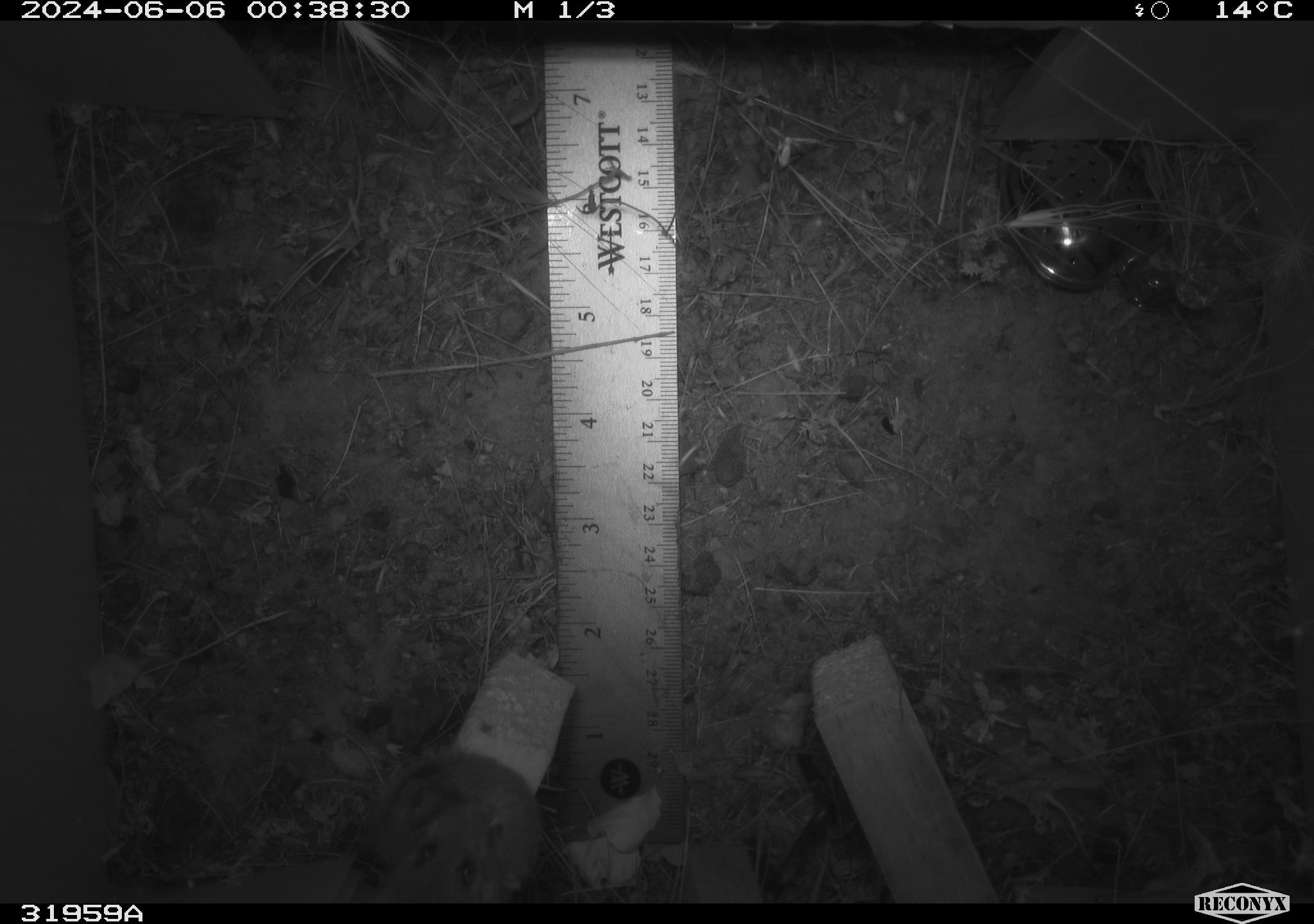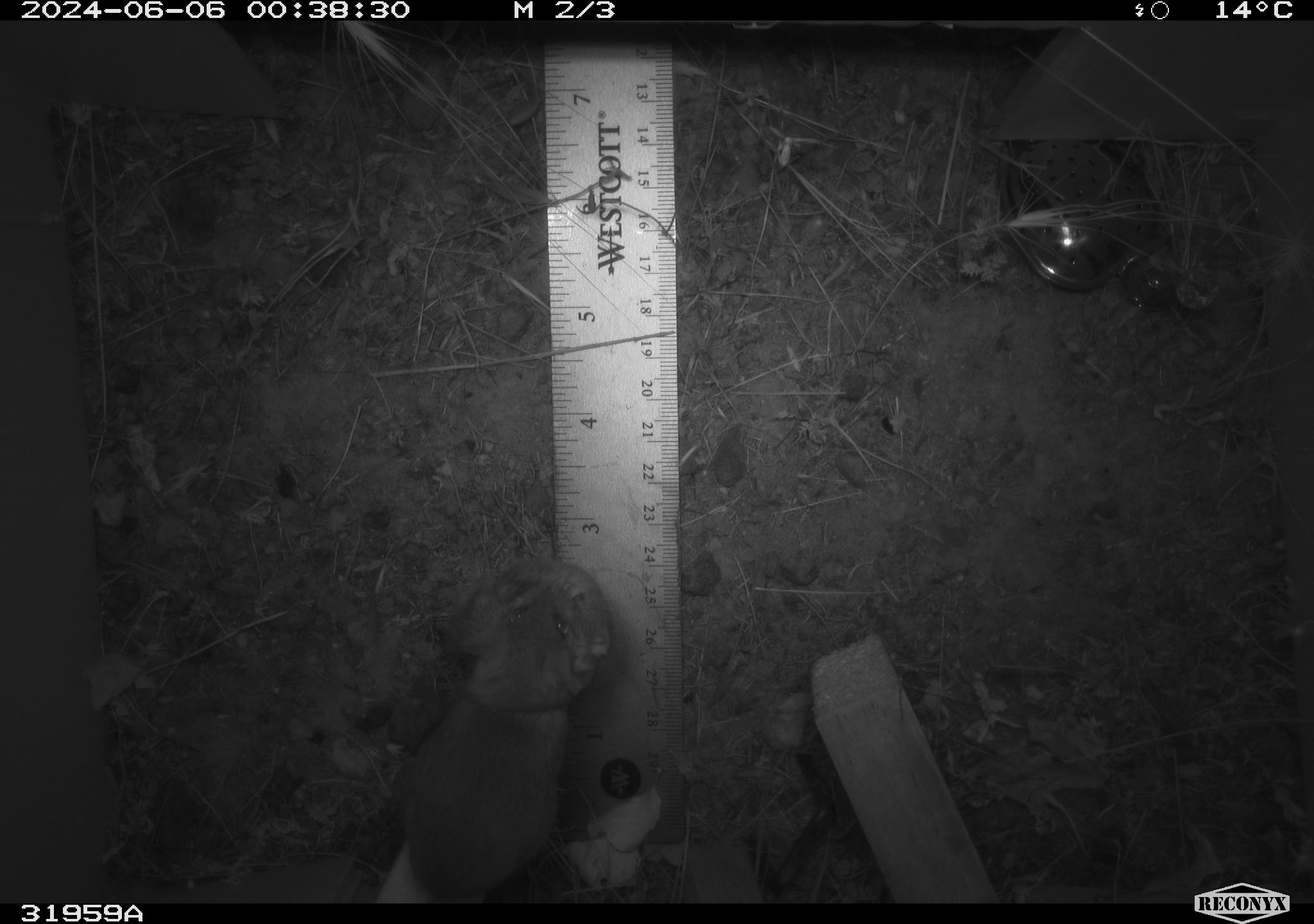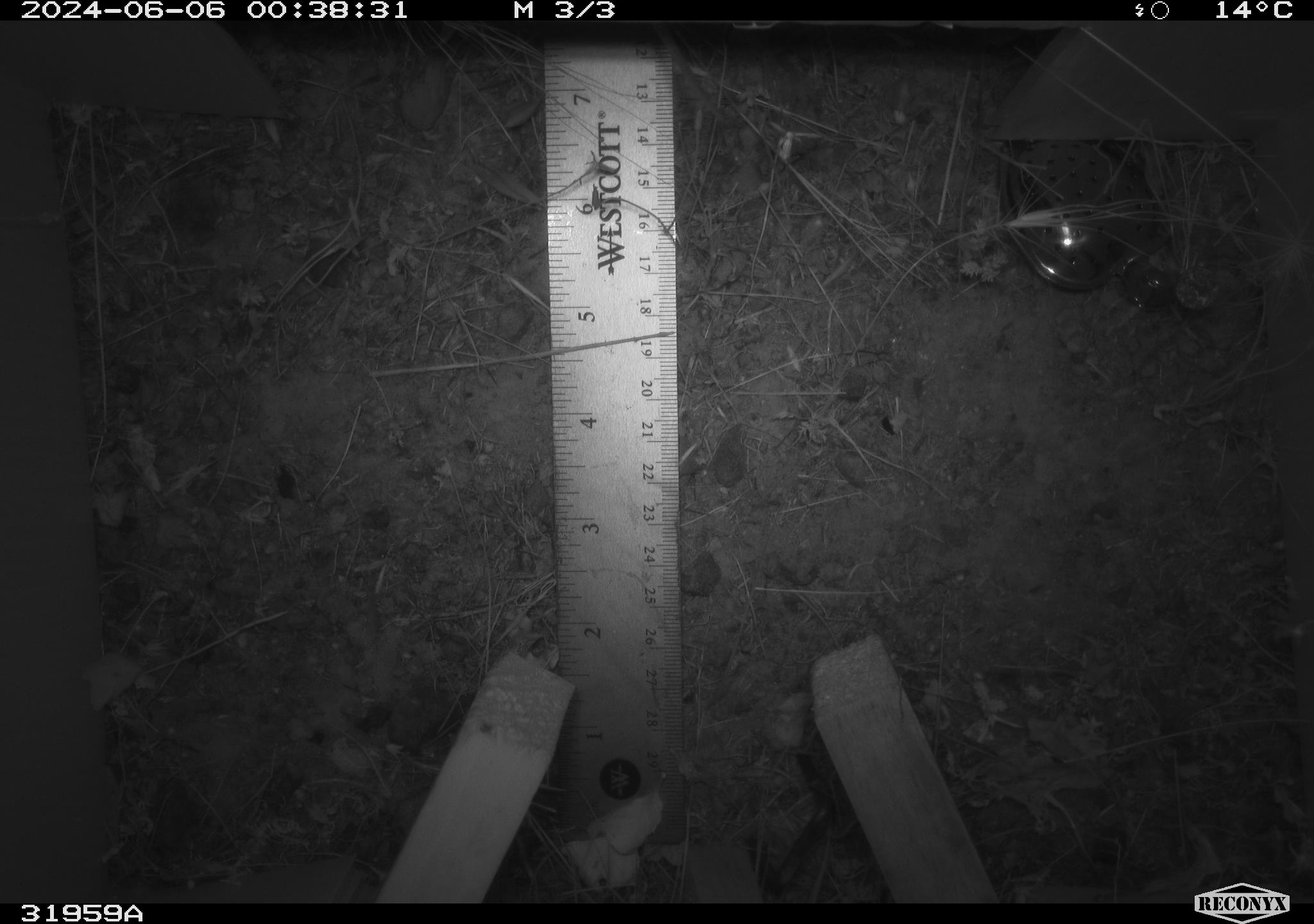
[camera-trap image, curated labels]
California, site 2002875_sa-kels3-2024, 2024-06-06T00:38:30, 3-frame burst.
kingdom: Animalia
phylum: Chordata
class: Mammalia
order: Rodentia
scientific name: Rodentia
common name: rodent